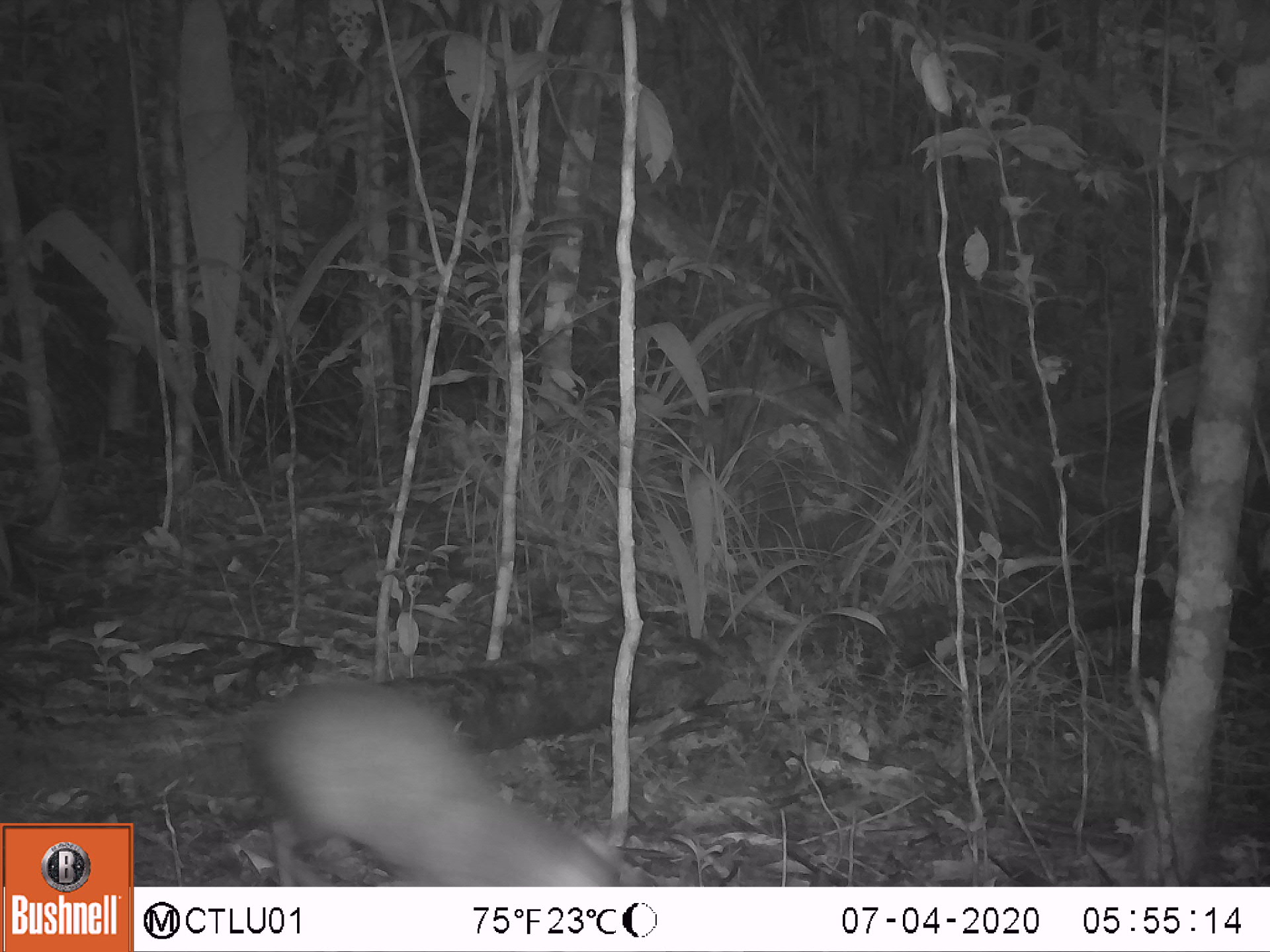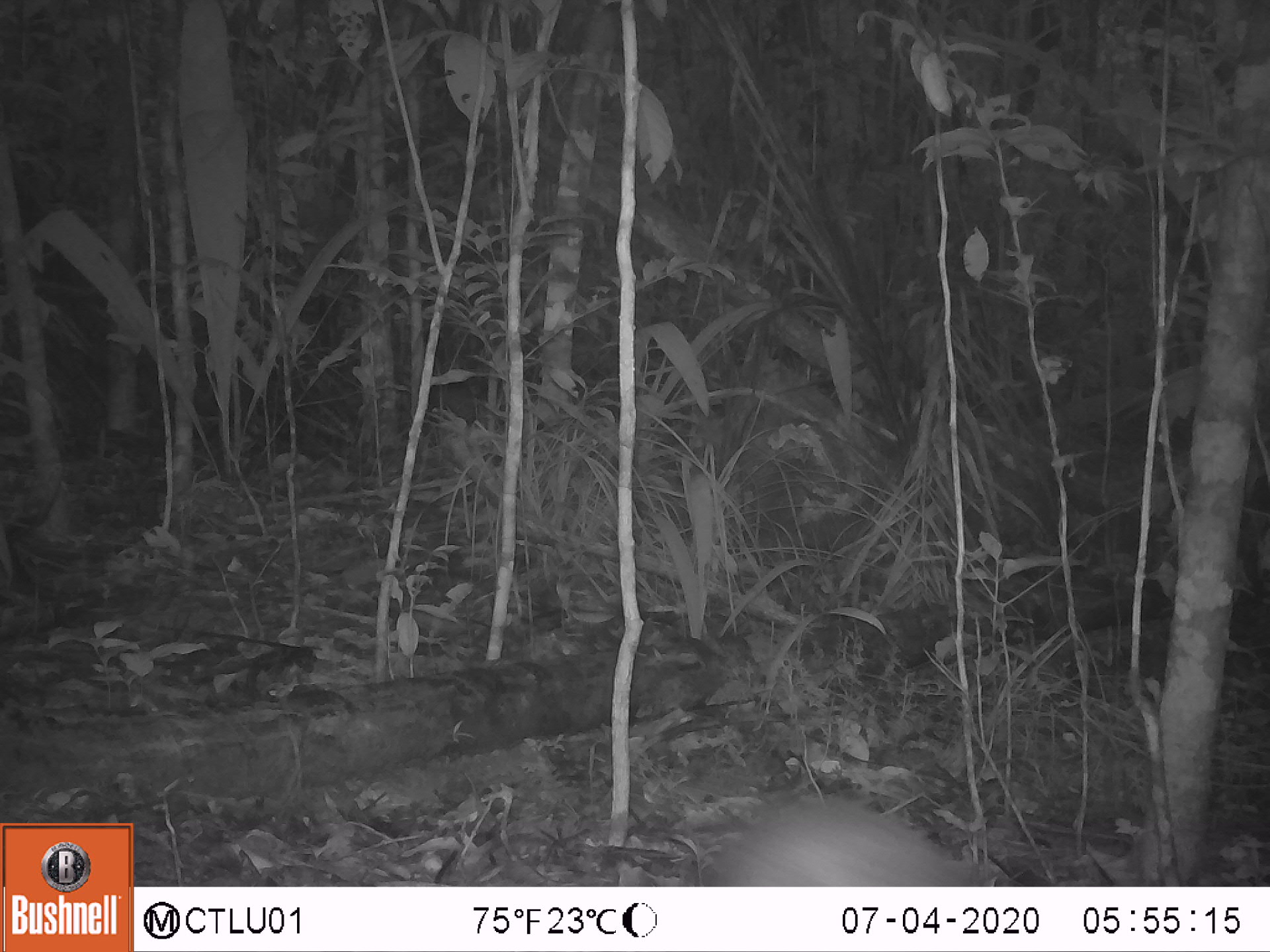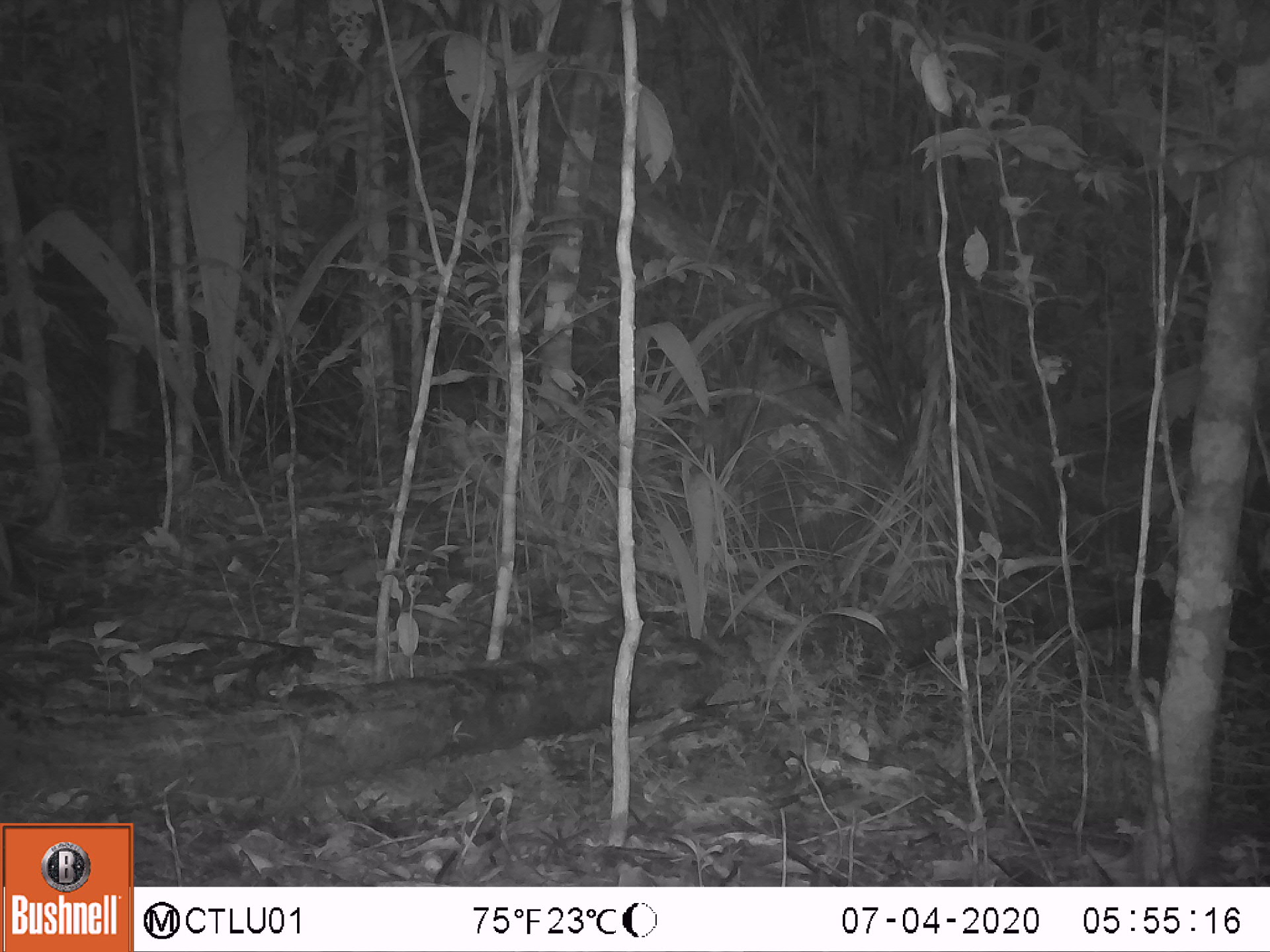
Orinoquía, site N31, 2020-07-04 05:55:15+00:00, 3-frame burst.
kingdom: Animalia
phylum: Chordata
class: Mammalia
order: Rodentia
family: Dasyproctidae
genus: Dasyprocta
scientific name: Dasyprocta fuliginosa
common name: black agouti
Black agouti (Dasyprocta fuliginosa).